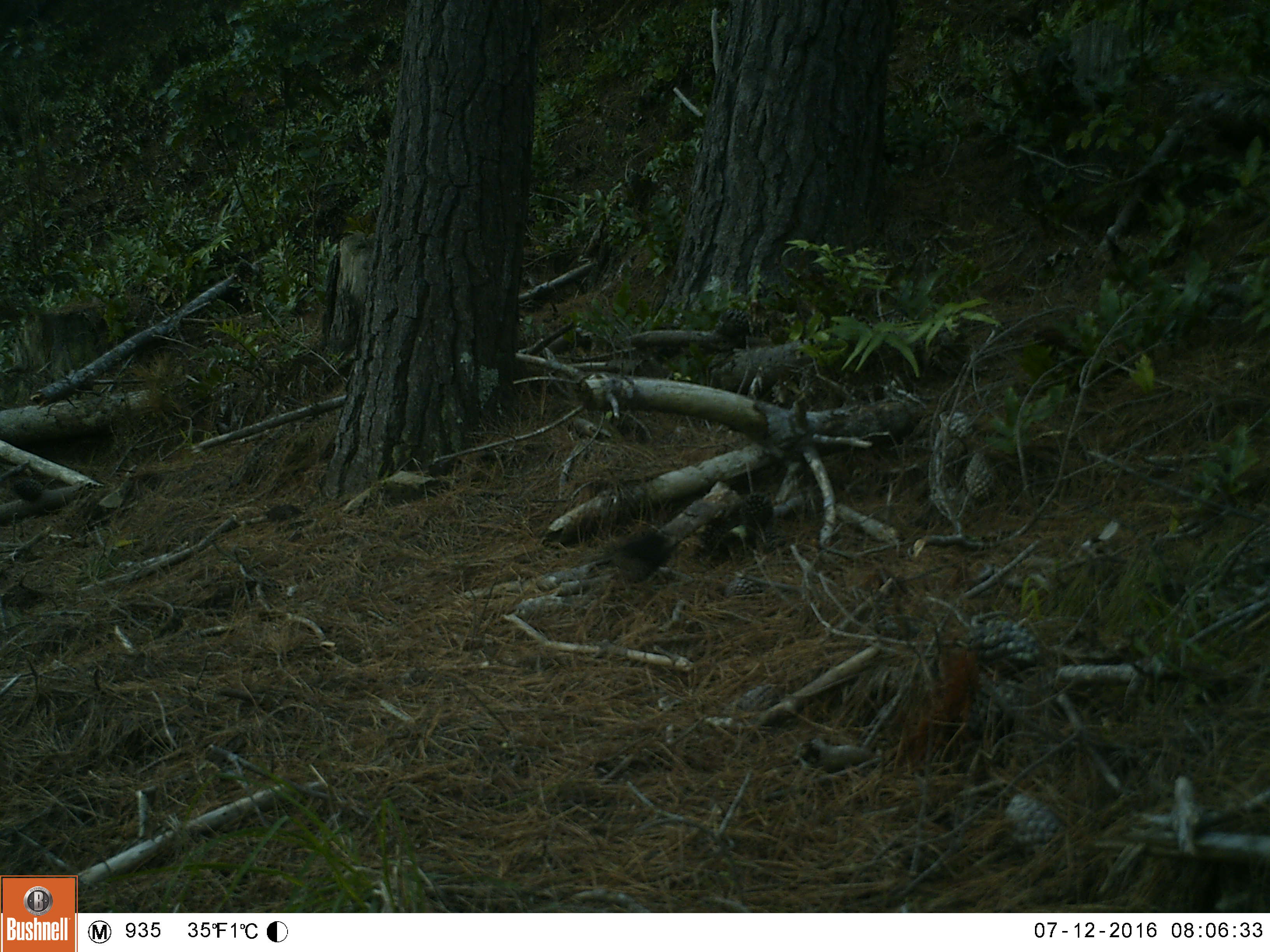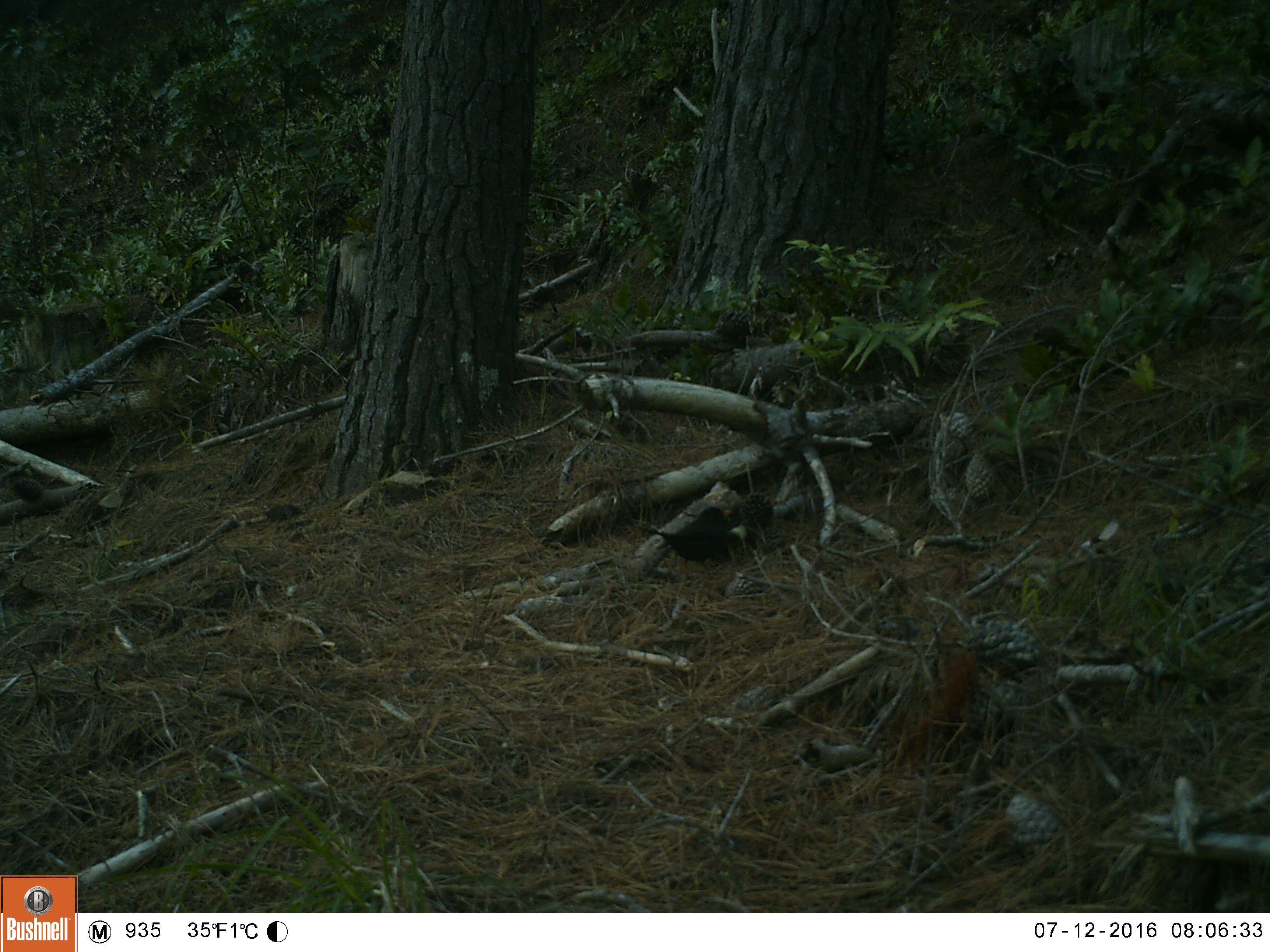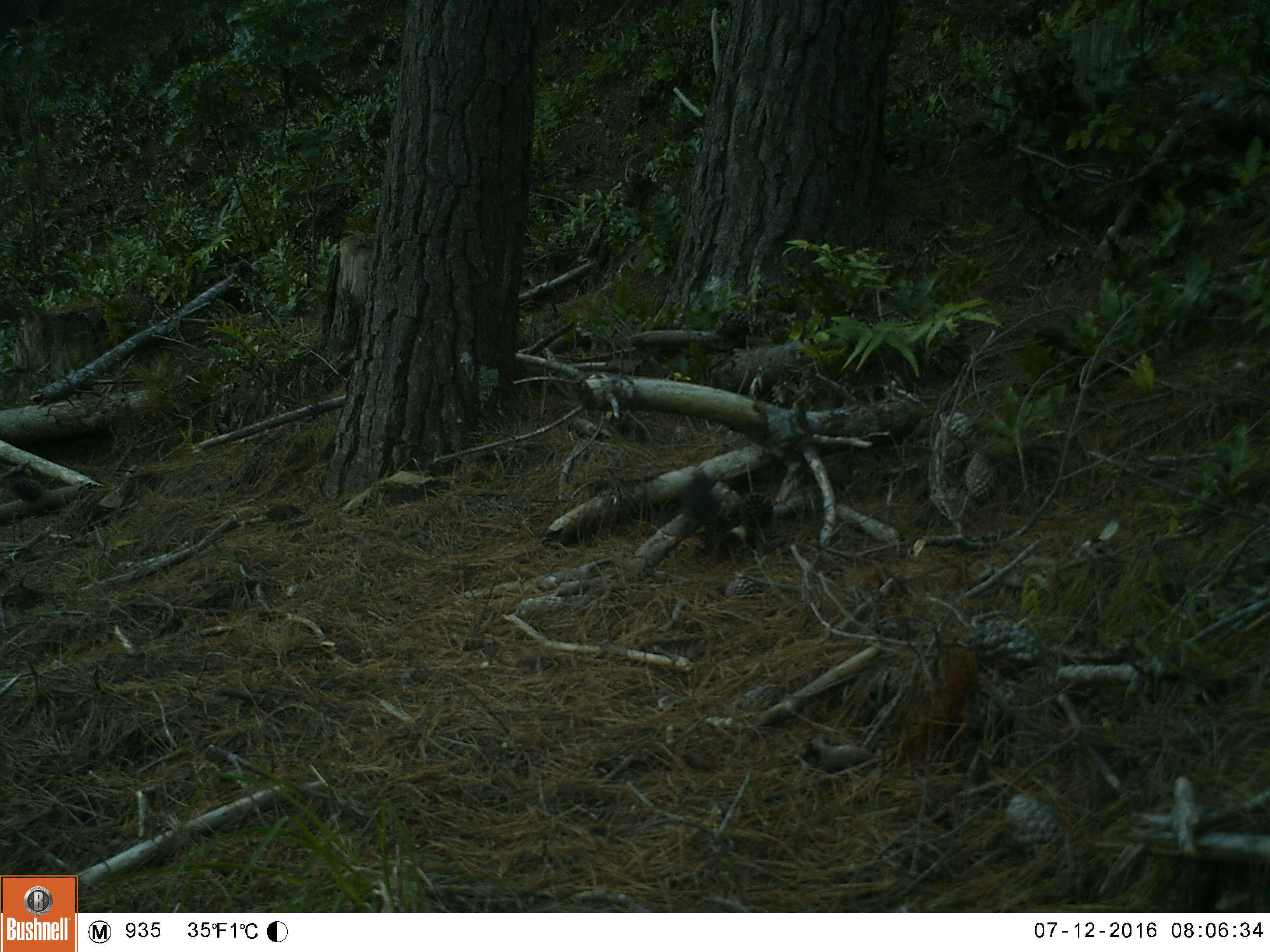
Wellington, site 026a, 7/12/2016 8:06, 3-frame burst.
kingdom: Animalia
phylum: Chordata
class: Aves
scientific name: Aves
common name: bird